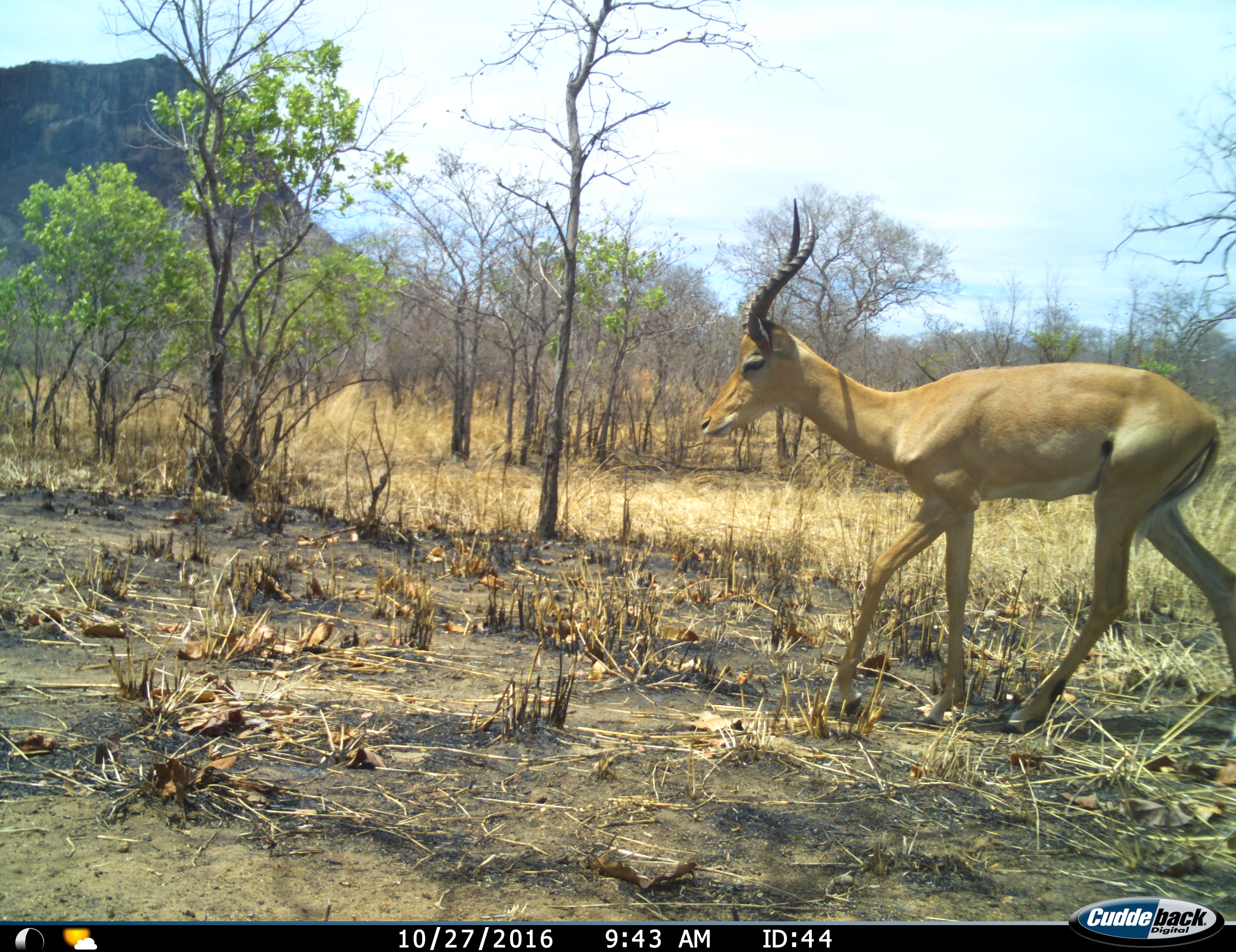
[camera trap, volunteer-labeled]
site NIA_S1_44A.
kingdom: Animalia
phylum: Chordata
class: Mammalia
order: Artiodactyla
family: Bovidae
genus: Aepyceros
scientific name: Aepyceros melampus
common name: impala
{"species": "impala (Aepyceros melampus)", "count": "1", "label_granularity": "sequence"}